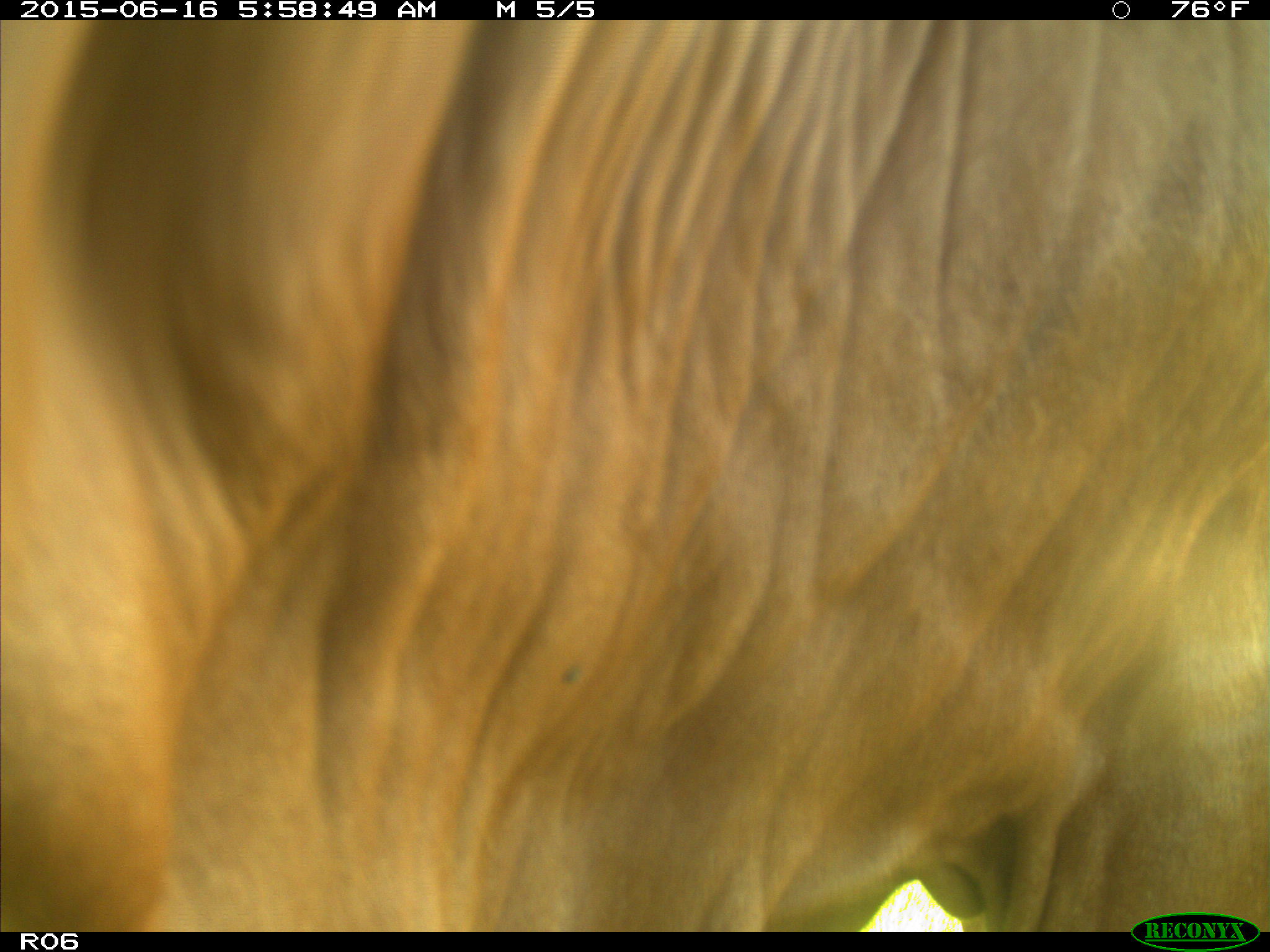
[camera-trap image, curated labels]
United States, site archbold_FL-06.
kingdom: Animalia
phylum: Chordata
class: Mammalia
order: Artiodactyla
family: Bovidae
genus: Bos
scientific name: Bos taurus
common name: domestic cow